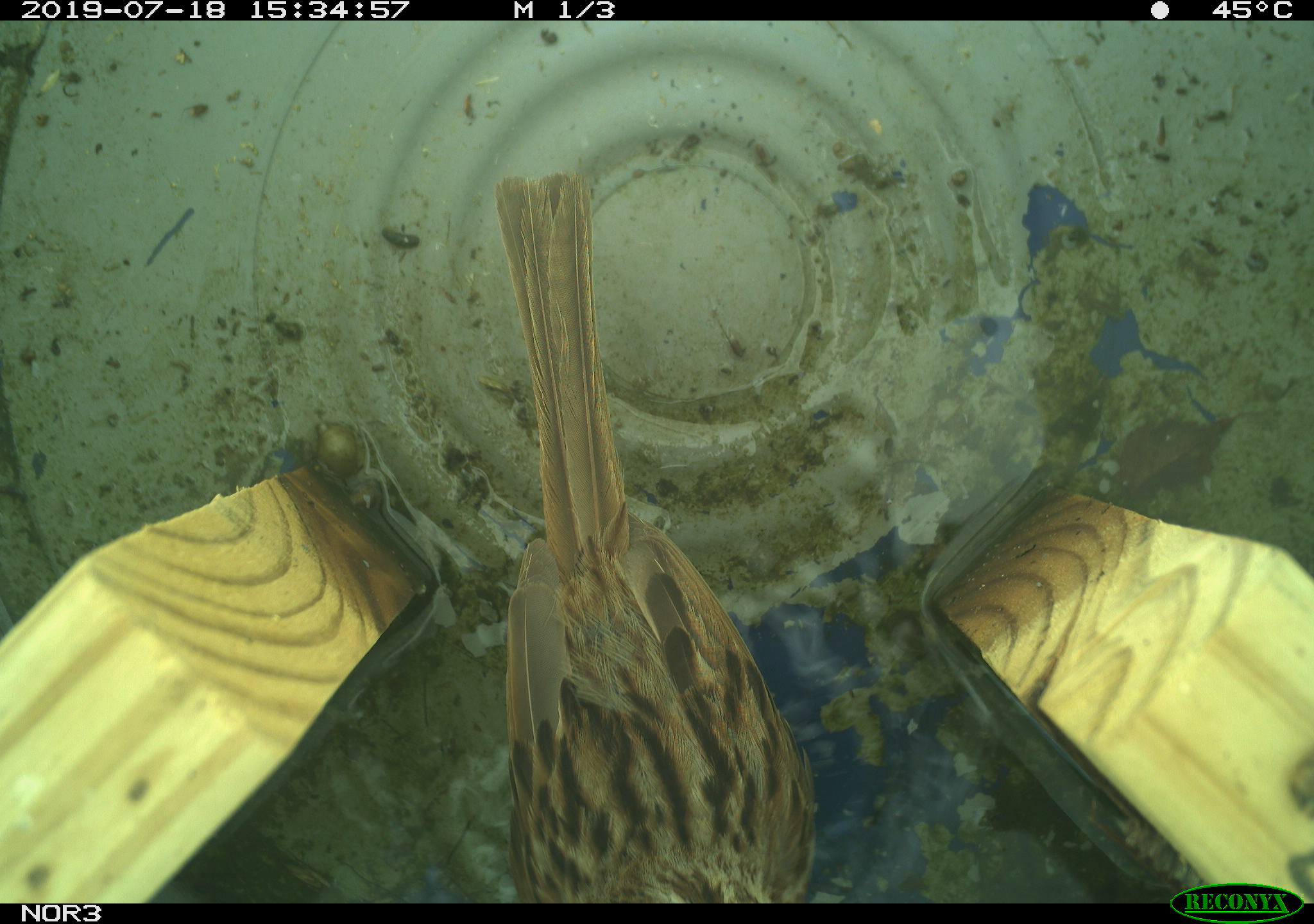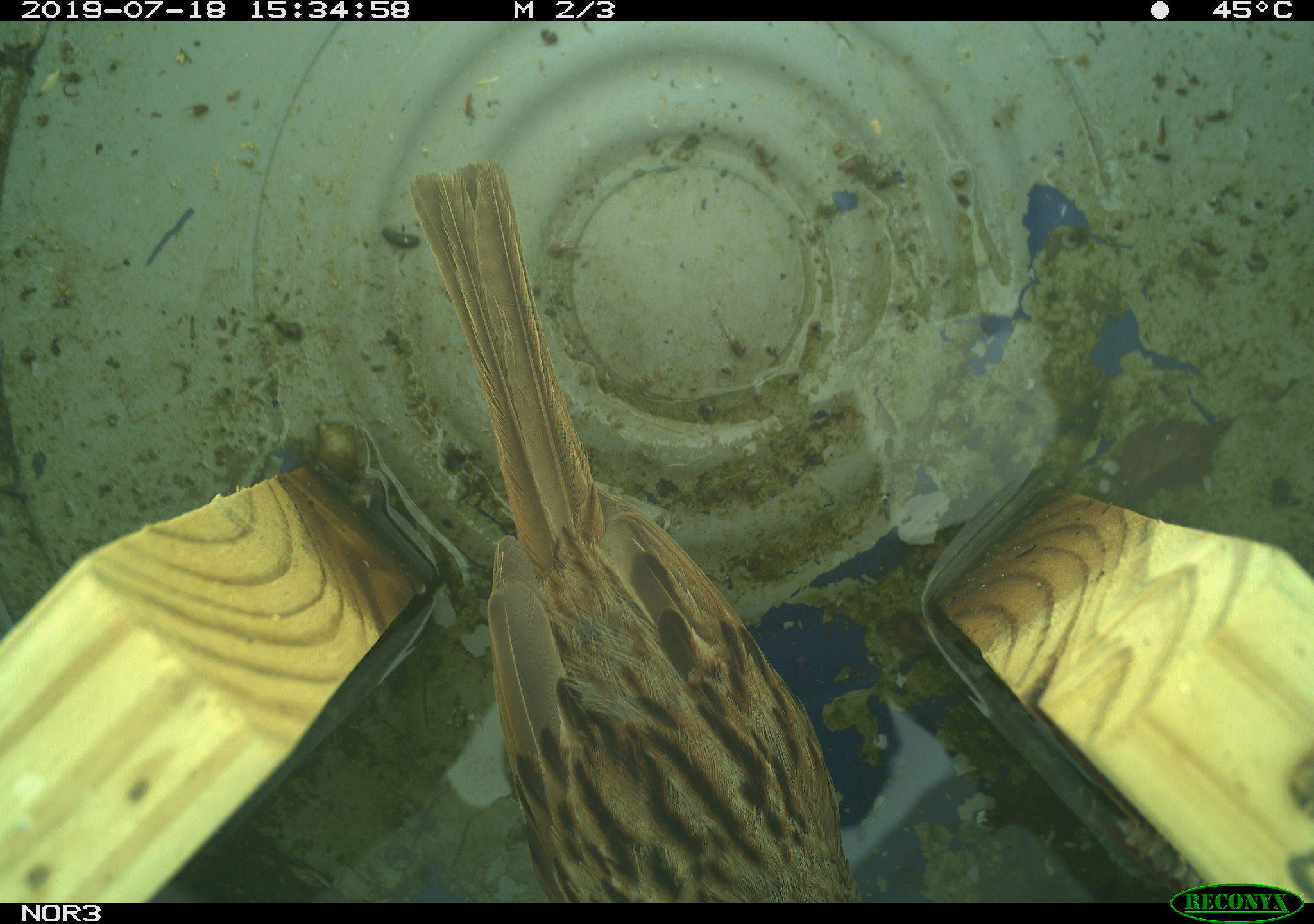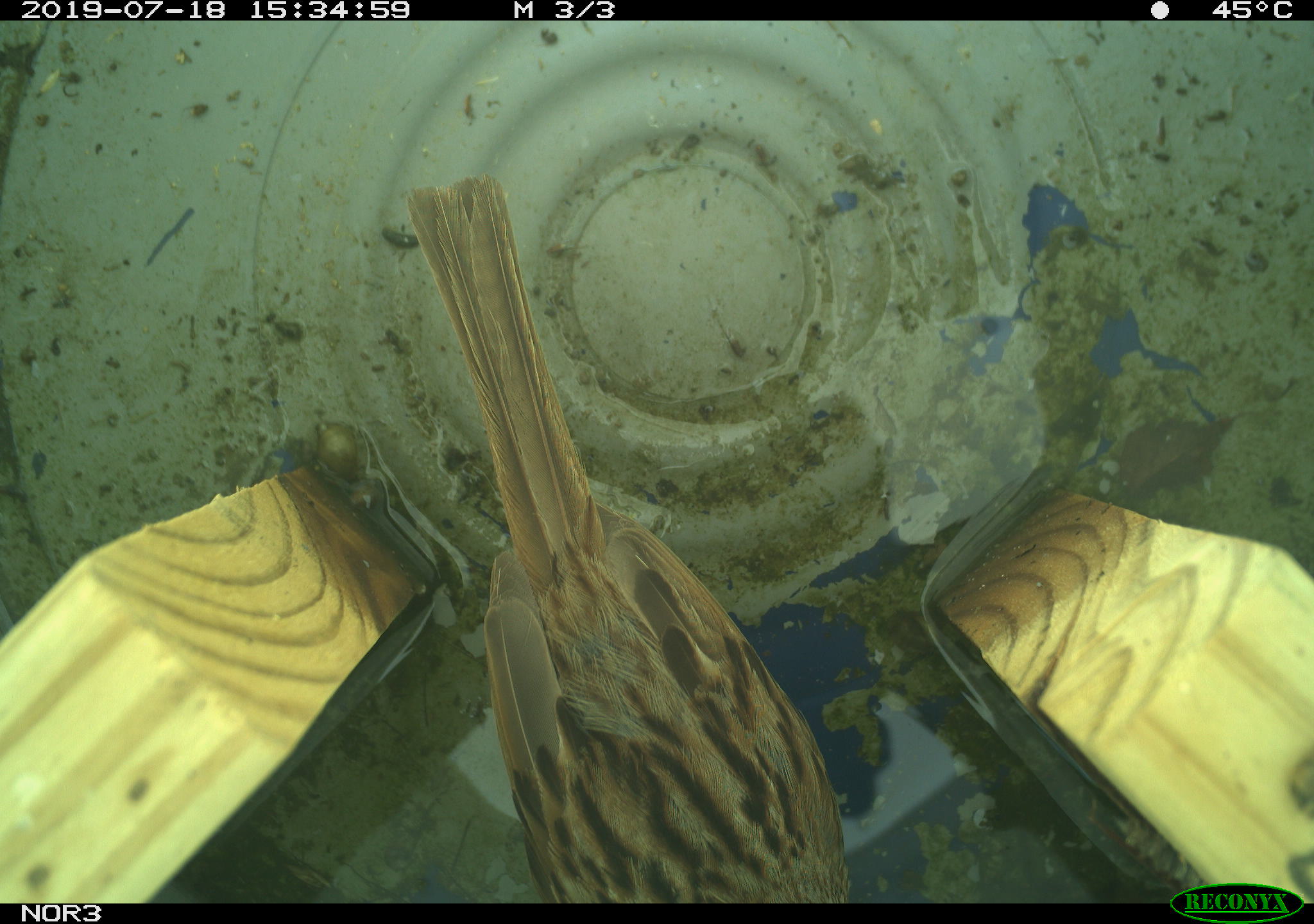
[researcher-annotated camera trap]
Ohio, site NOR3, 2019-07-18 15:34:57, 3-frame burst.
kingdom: Animalia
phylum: Chordata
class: Aves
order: Passeriformes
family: Passerellidae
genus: Melospiza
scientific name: Melospiza melodia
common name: song sparrow